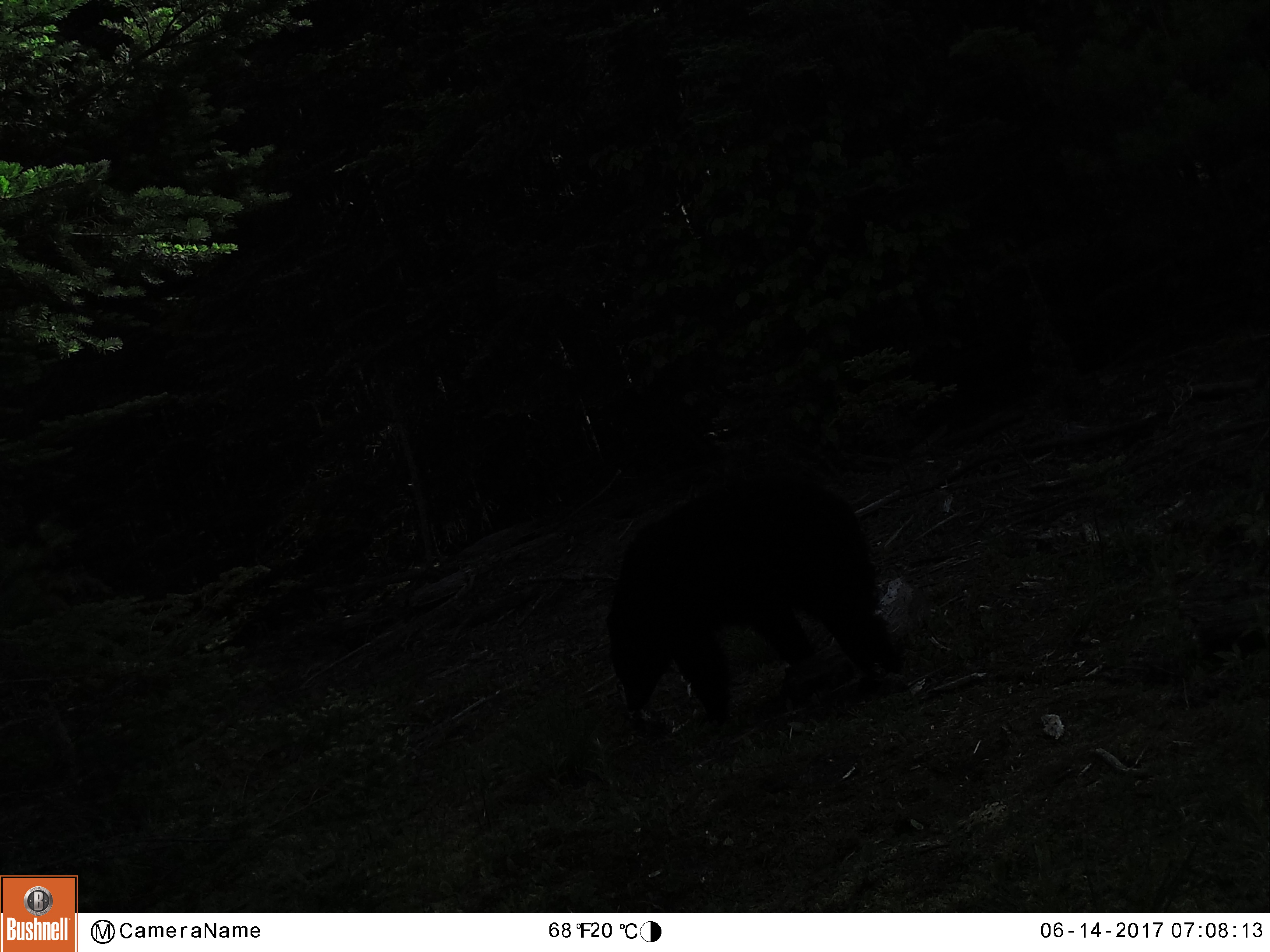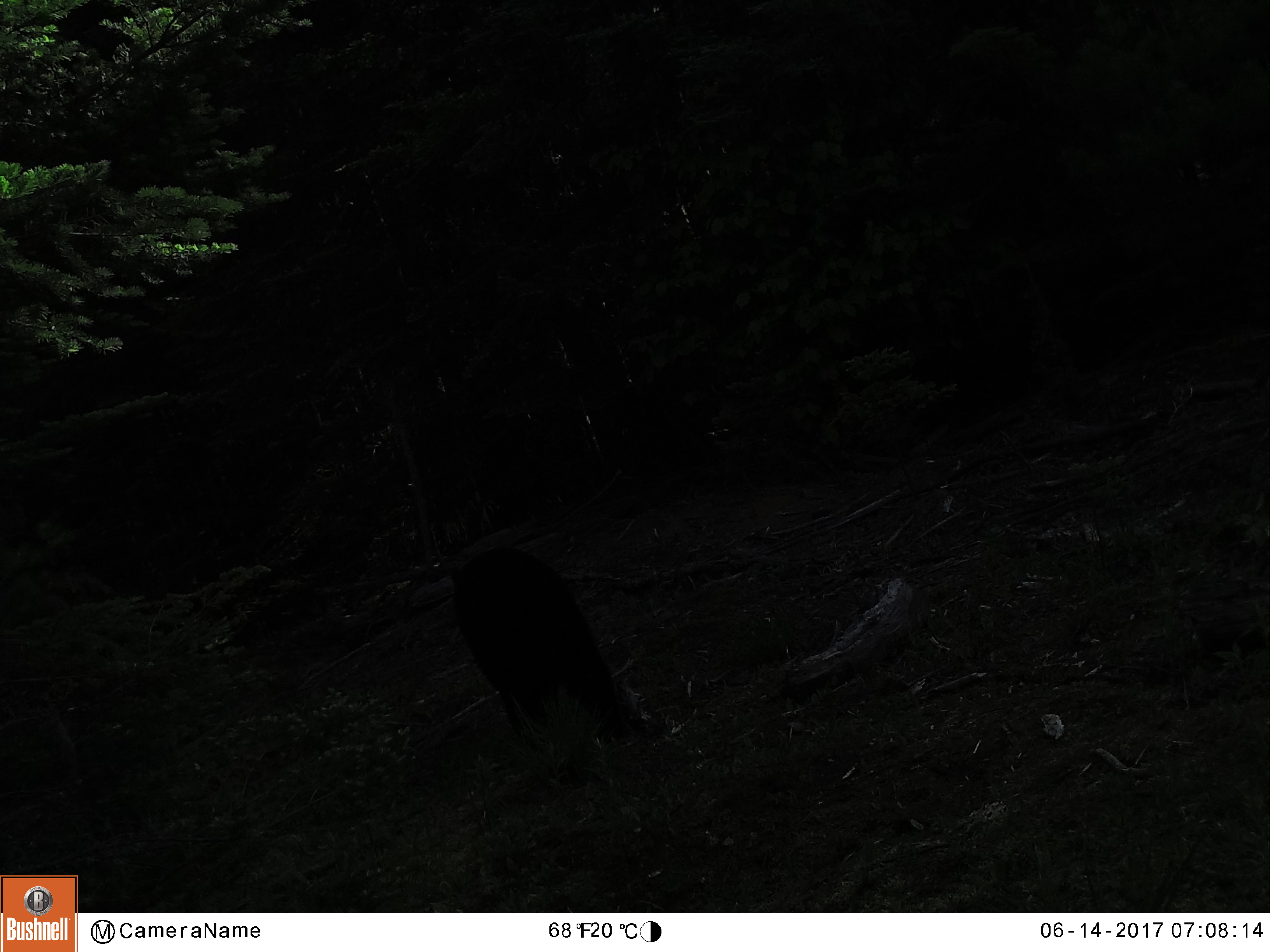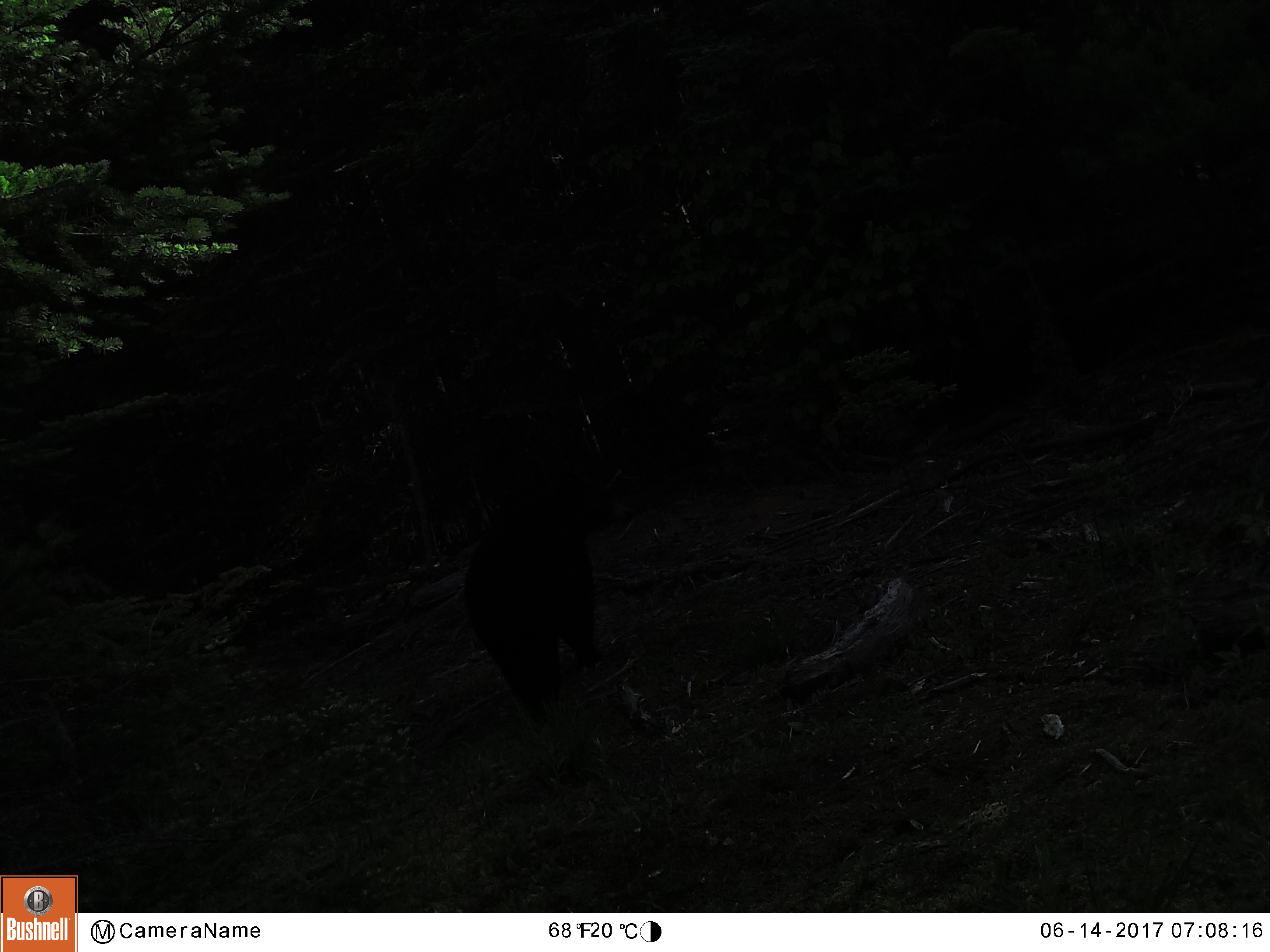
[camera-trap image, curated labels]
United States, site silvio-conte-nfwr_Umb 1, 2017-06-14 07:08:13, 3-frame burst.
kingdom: Animalia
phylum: Chordata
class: Mammalia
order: Carnivora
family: Ursidae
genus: Ursus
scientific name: Ursus americanus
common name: black bear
Black bear (Ursus americanus).